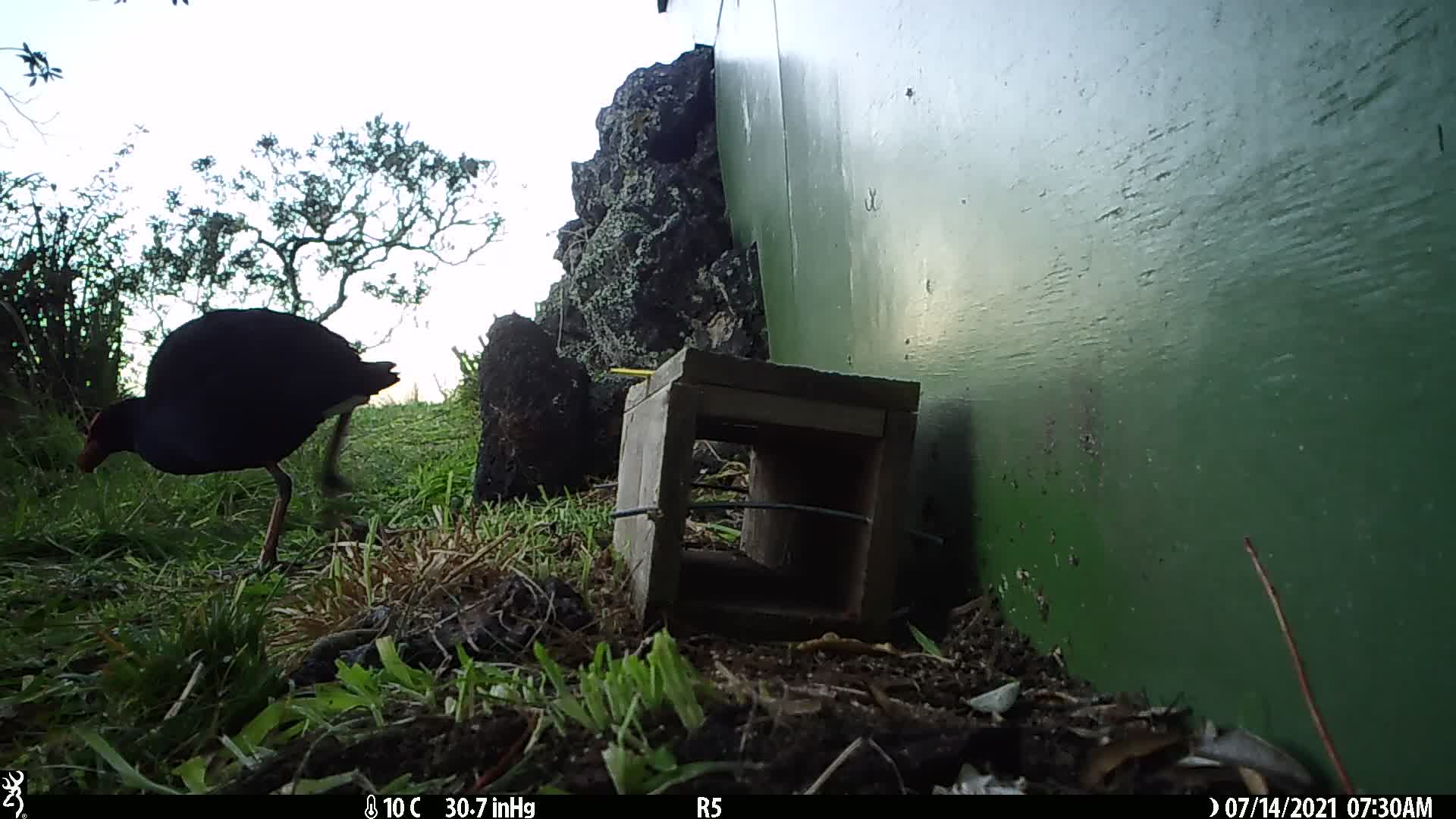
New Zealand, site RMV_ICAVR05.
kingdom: Animalia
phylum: Chordata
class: Aves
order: Gruiformes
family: Rallidae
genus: Porphyrio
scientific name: Porphyrio melanotus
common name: australasian swamphen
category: pukeko